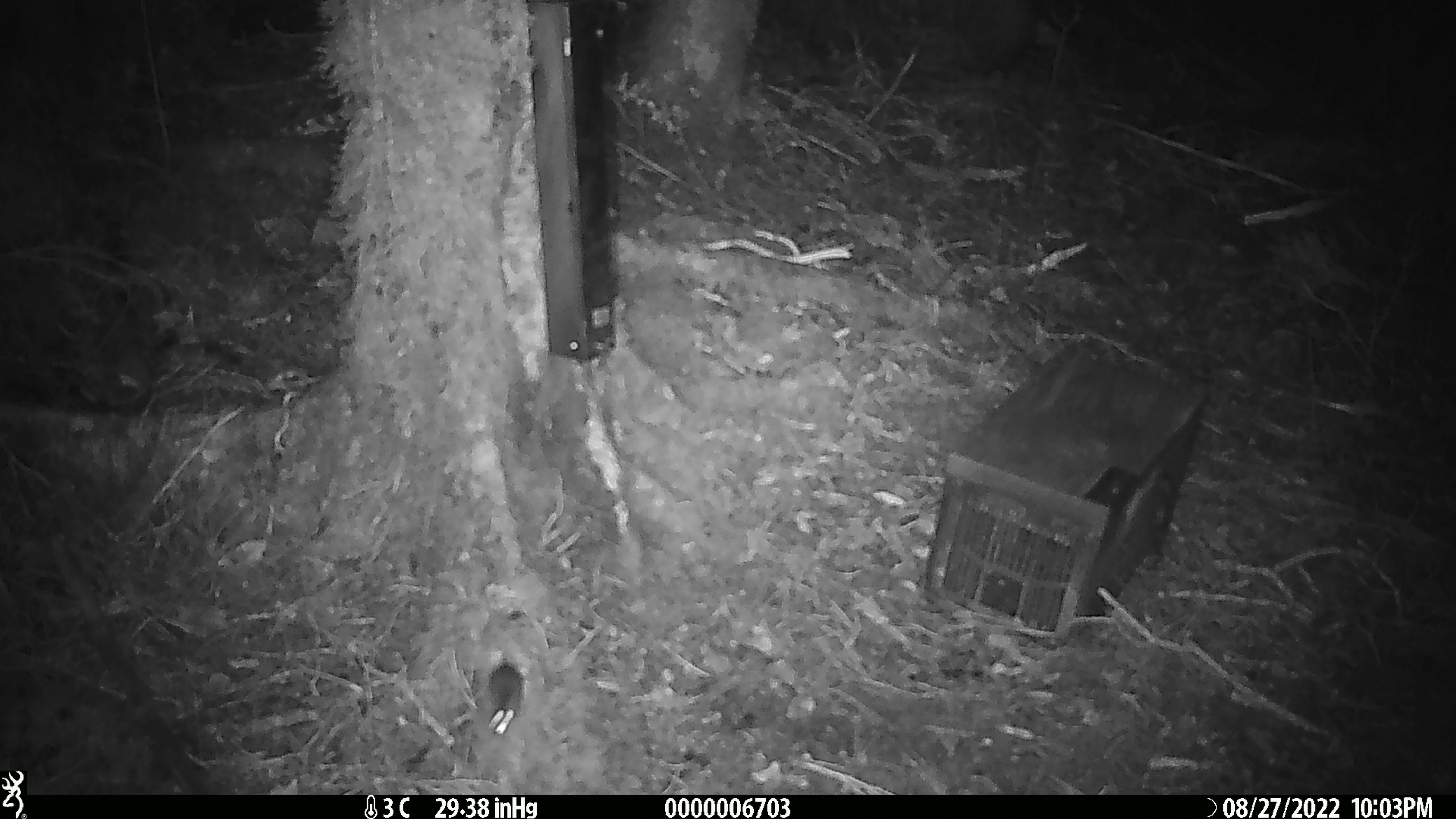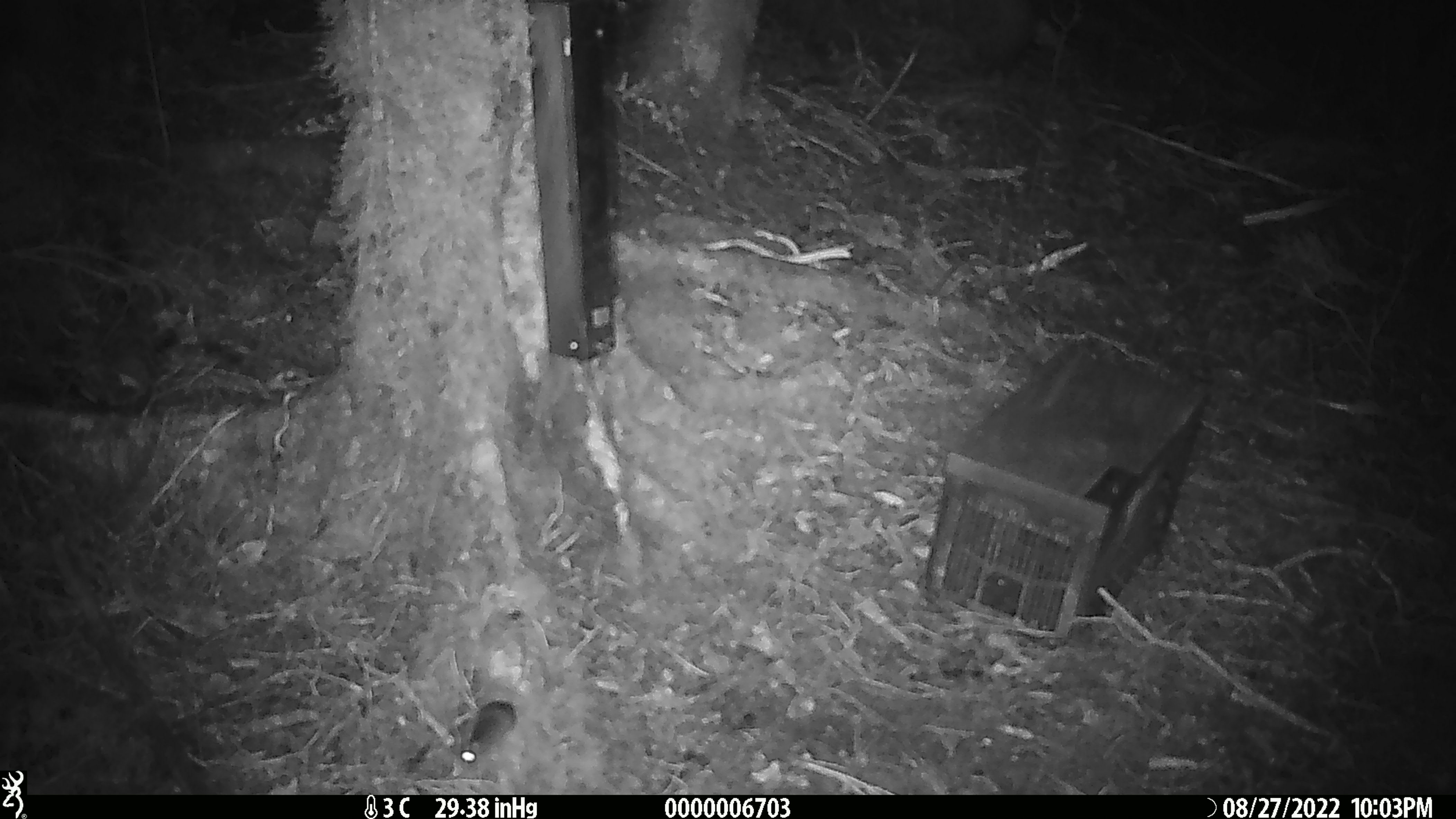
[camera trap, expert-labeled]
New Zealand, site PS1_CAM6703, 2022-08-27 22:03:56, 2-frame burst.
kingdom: Animalia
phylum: Chordata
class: Mammalia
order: Rodentia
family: Muridae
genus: Mus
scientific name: Mus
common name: mouse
Mouse (Mus).